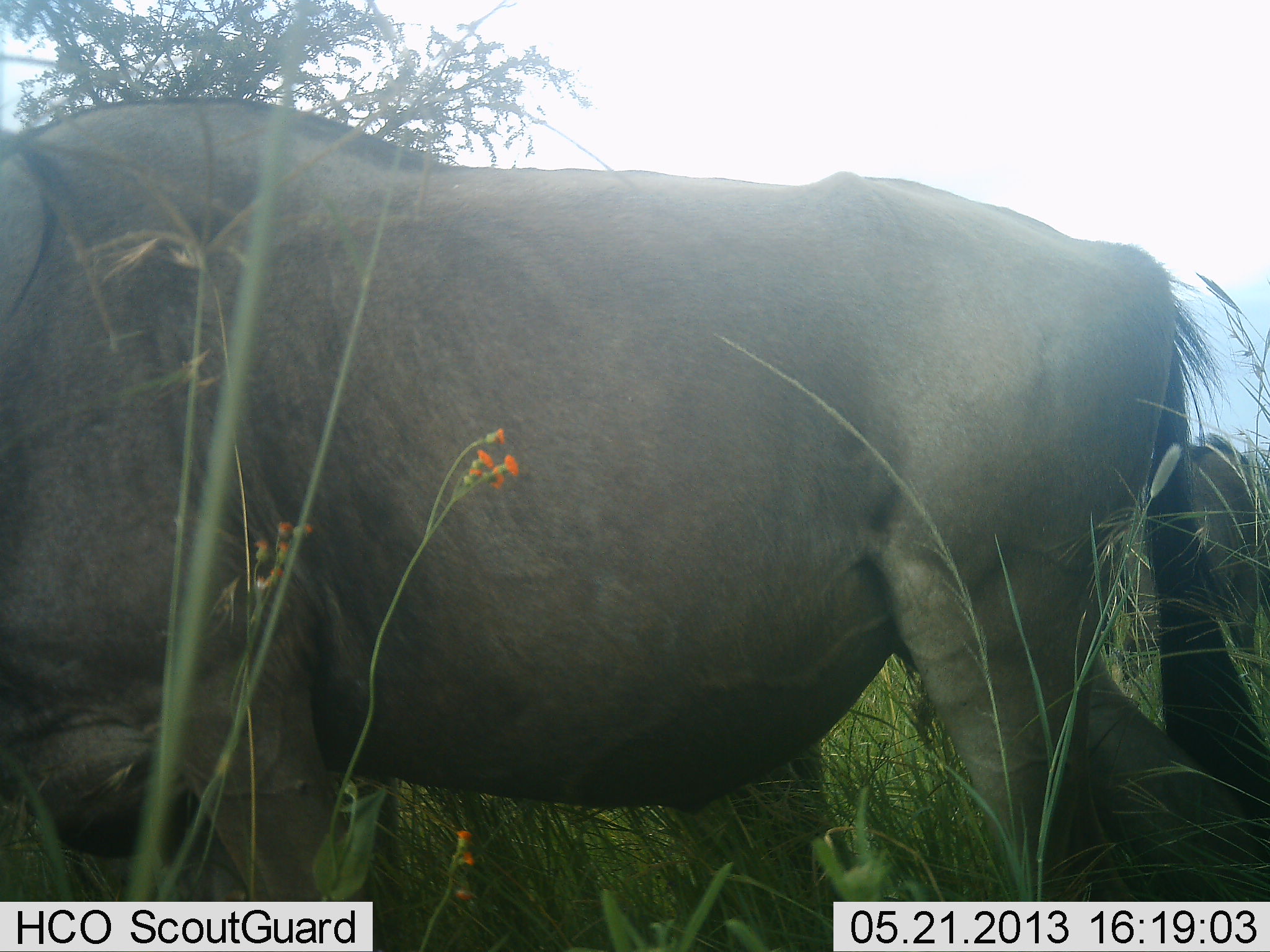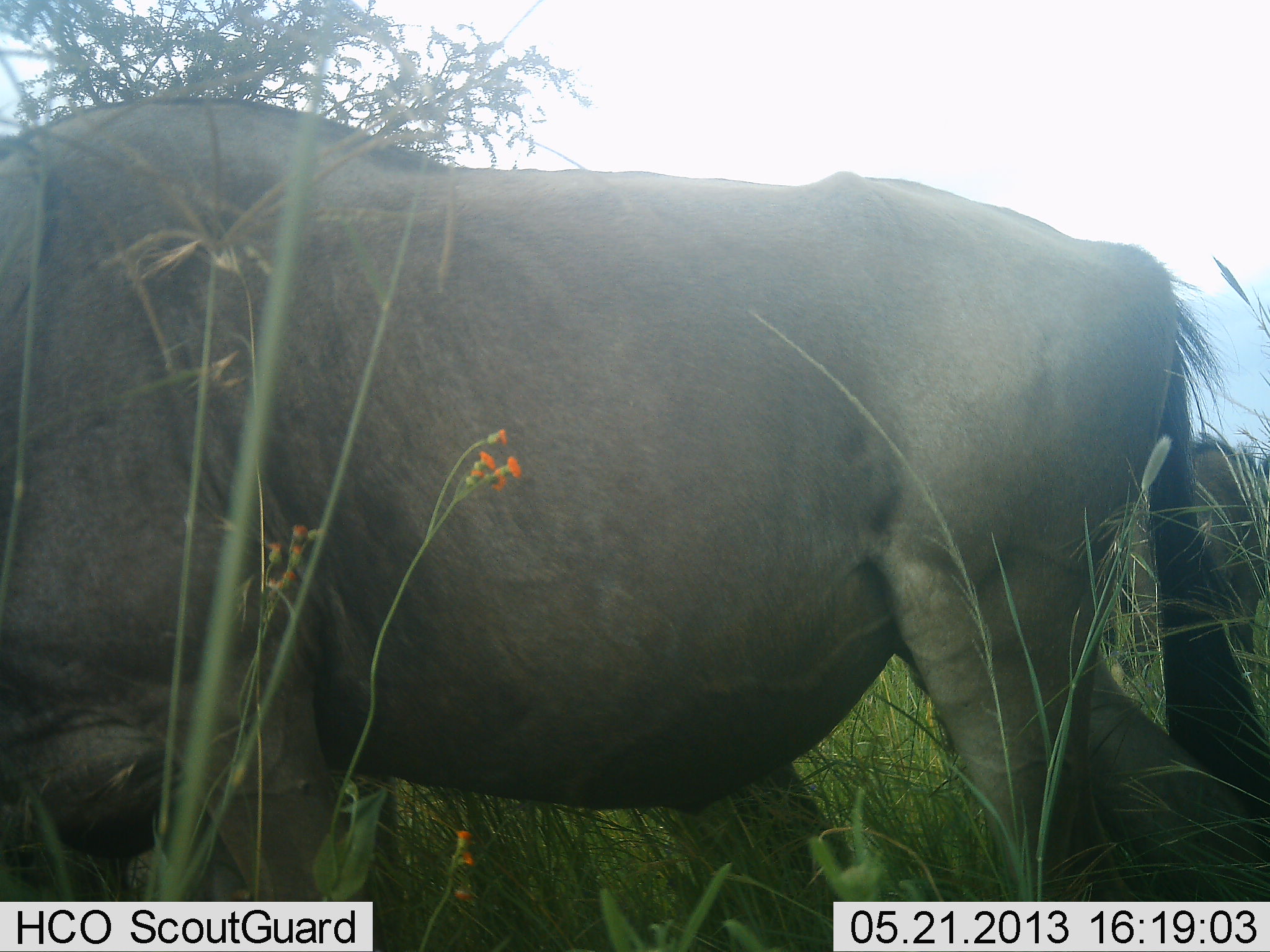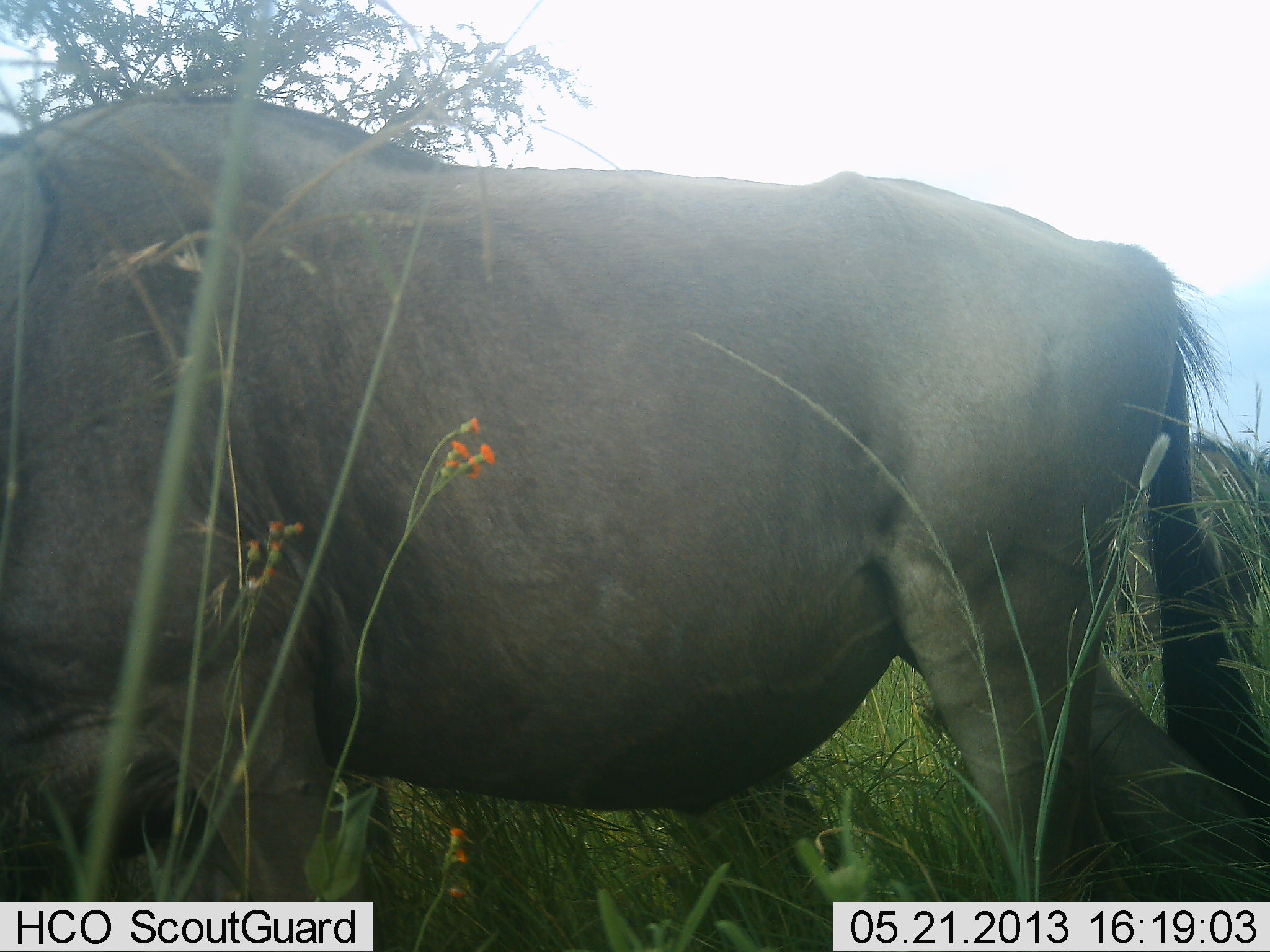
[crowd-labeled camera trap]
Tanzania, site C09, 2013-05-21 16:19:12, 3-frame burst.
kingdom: Animalia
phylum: Chordata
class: Mammalia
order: Artiodactyla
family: Bovidae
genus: Connochaetes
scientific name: Connochaetes taurinus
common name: blue wildebeest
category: wildebeest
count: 2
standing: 94%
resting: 11%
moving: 0%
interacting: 0%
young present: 0%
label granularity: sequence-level